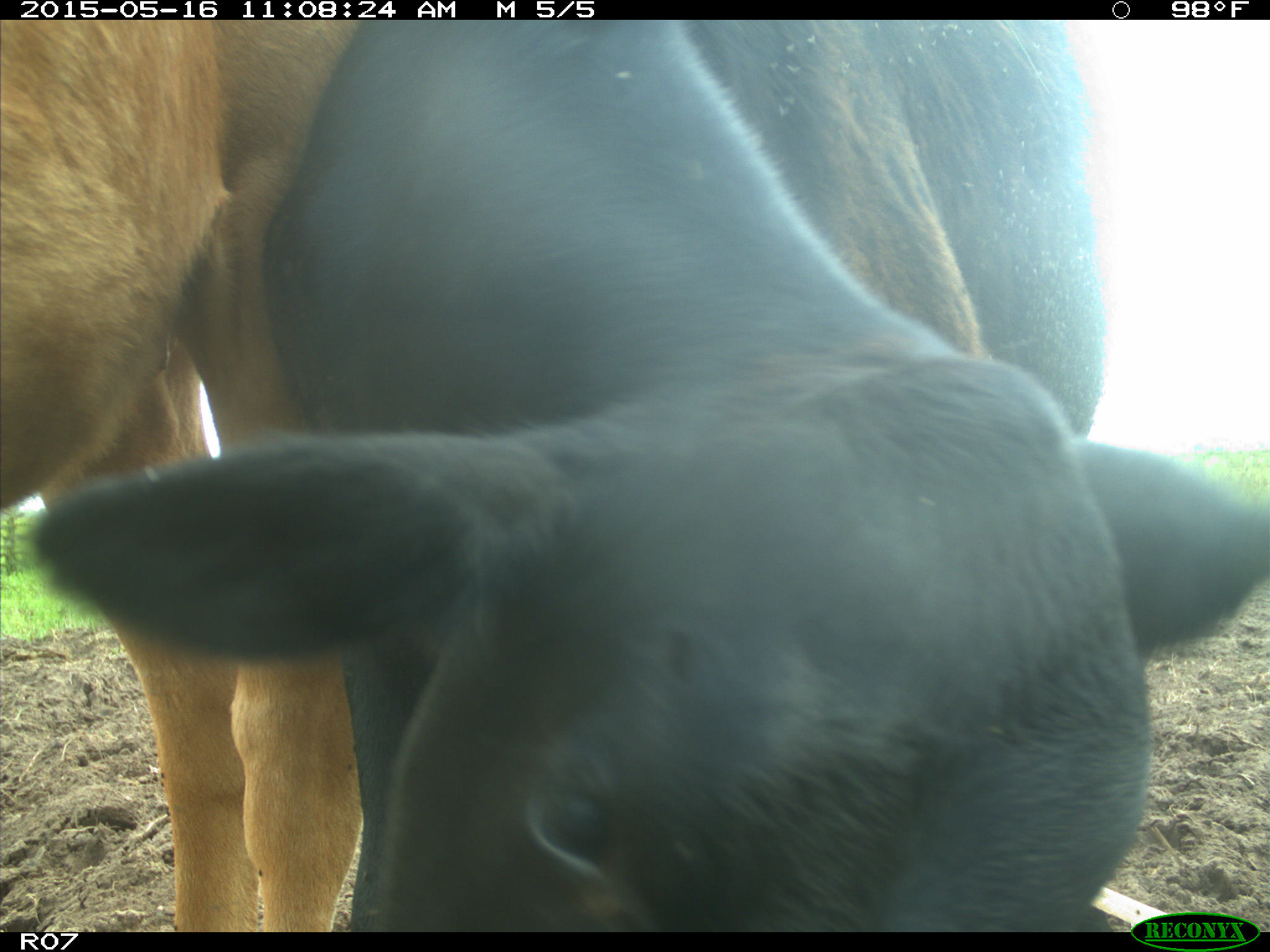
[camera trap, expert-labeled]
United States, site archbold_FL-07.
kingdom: Animalia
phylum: Chordata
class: Mammalia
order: Artiodactyla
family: Bovidae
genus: Bos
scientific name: Bos taurus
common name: domestic cow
Bos taurus (domestic cow).